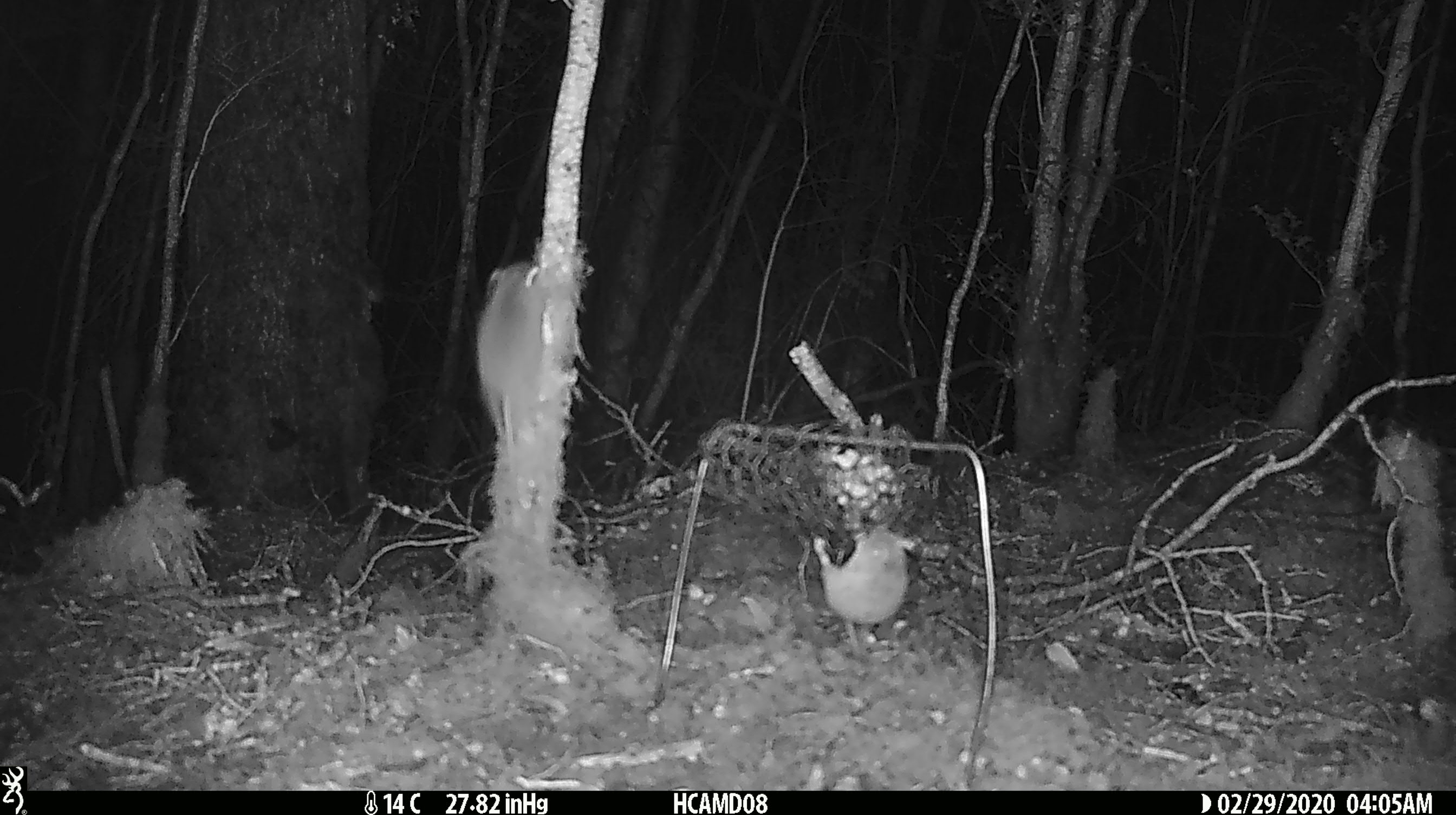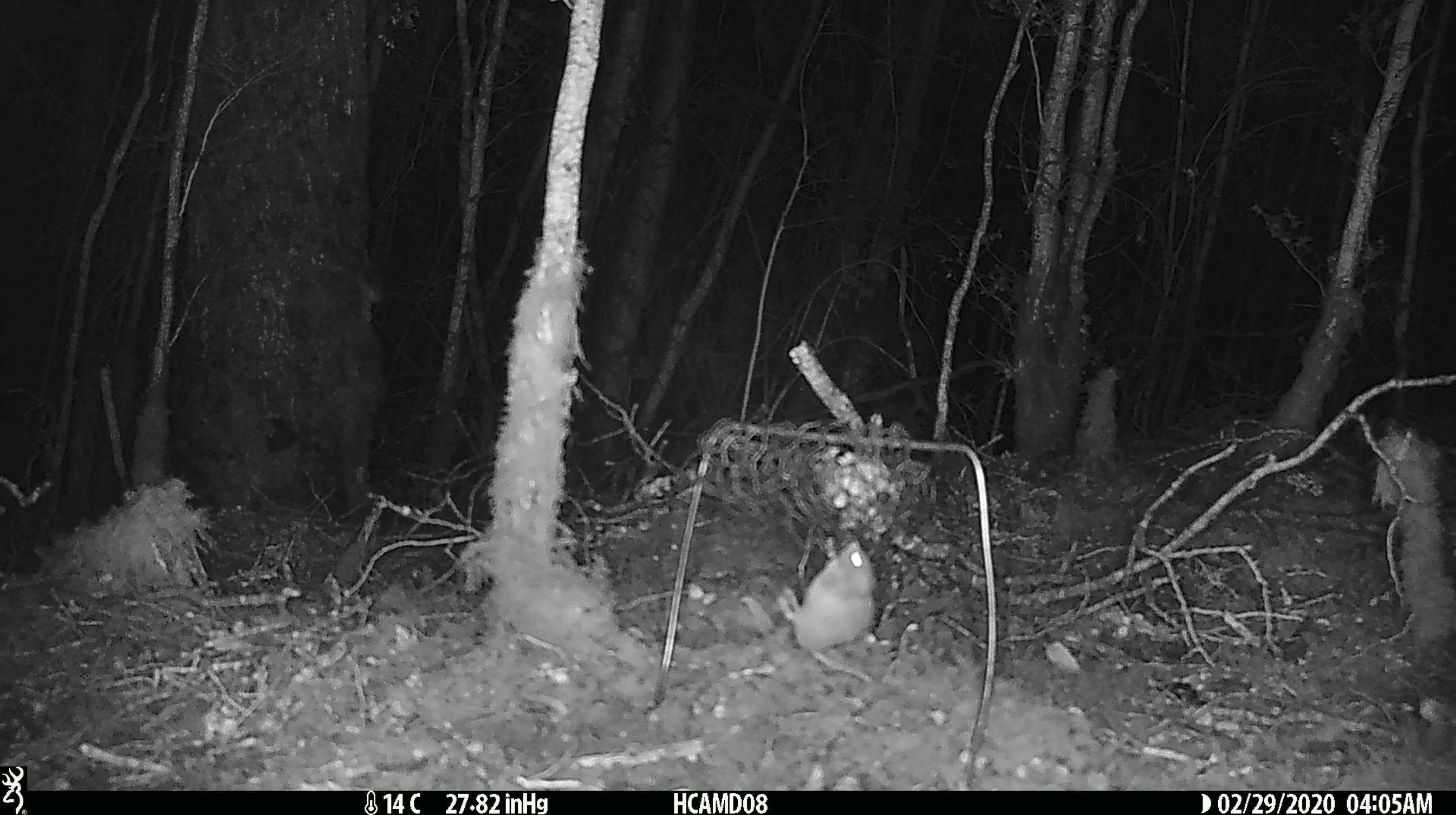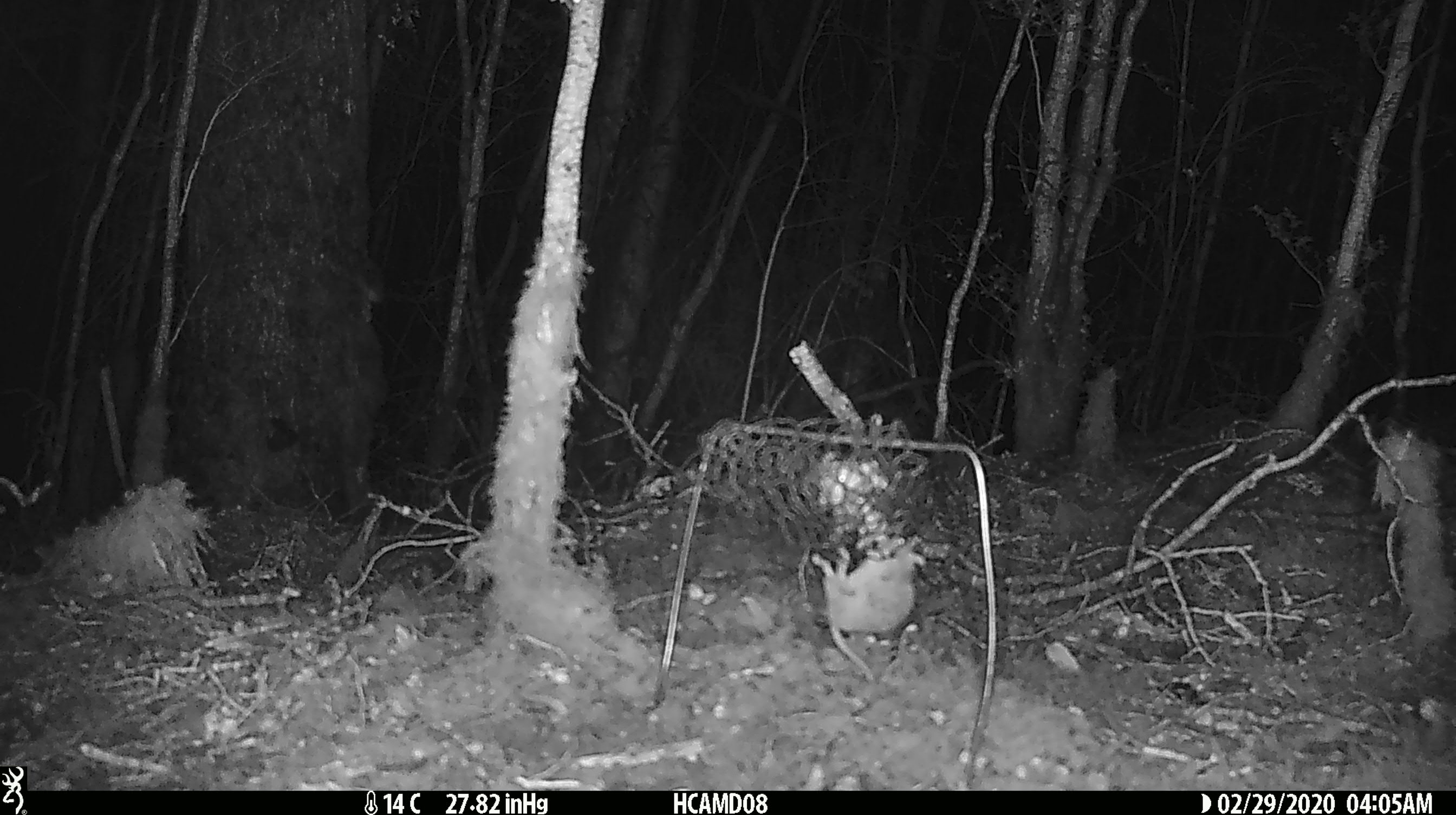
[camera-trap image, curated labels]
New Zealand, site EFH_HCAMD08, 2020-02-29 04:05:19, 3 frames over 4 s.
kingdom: Animalia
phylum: Chordata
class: Mammalia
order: Rodentia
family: Muridae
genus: Mus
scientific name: Mus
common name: mouse